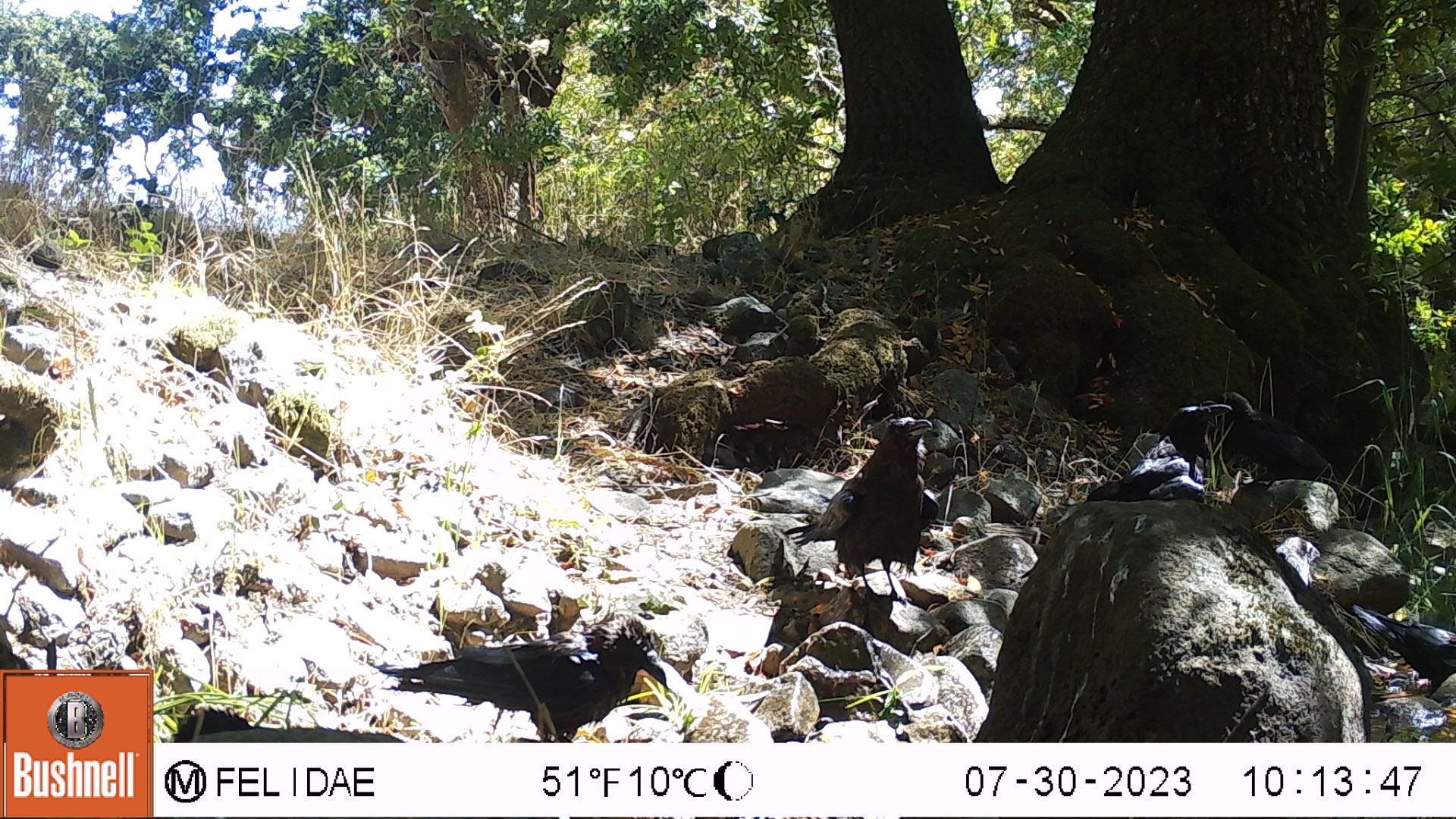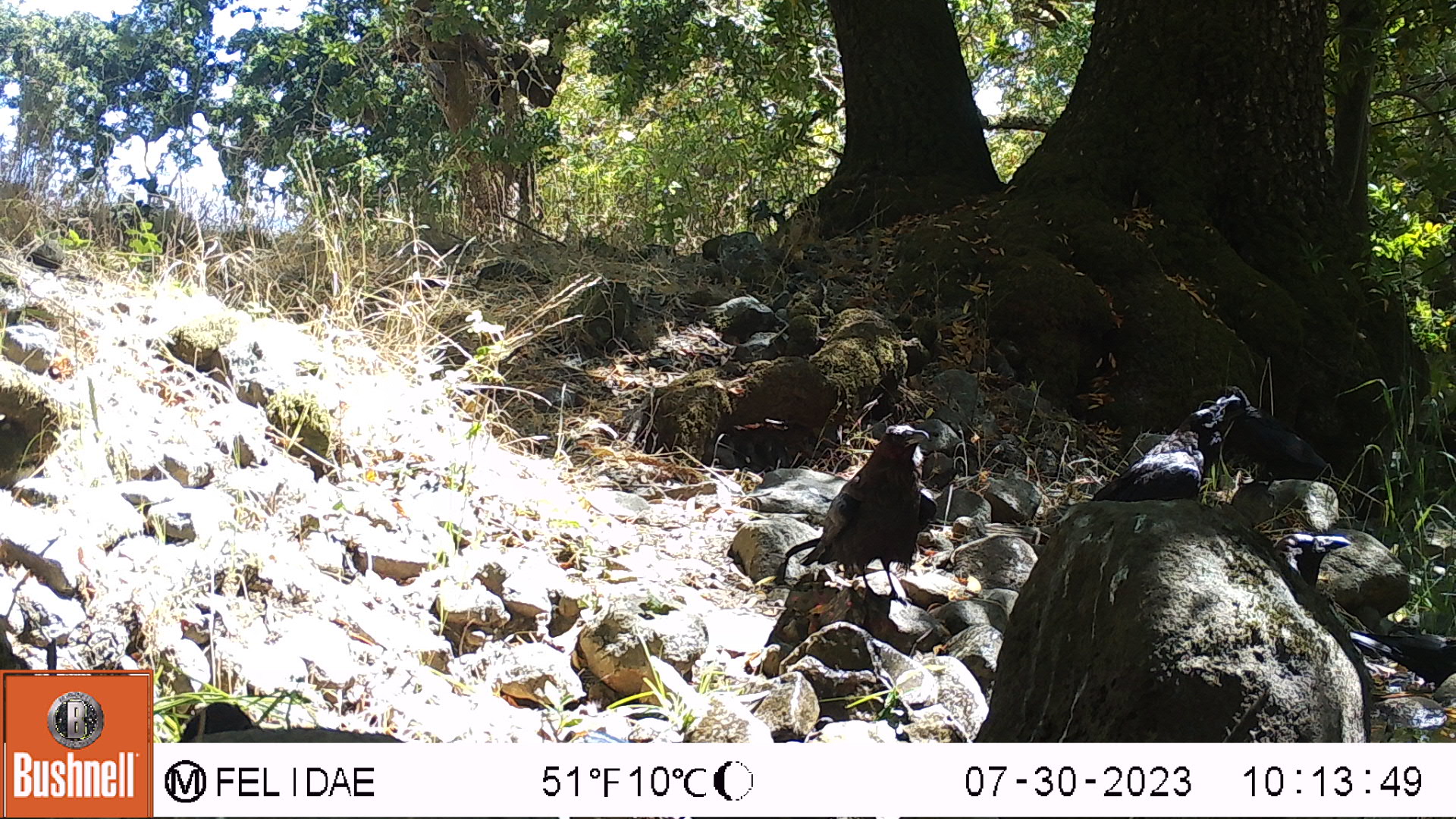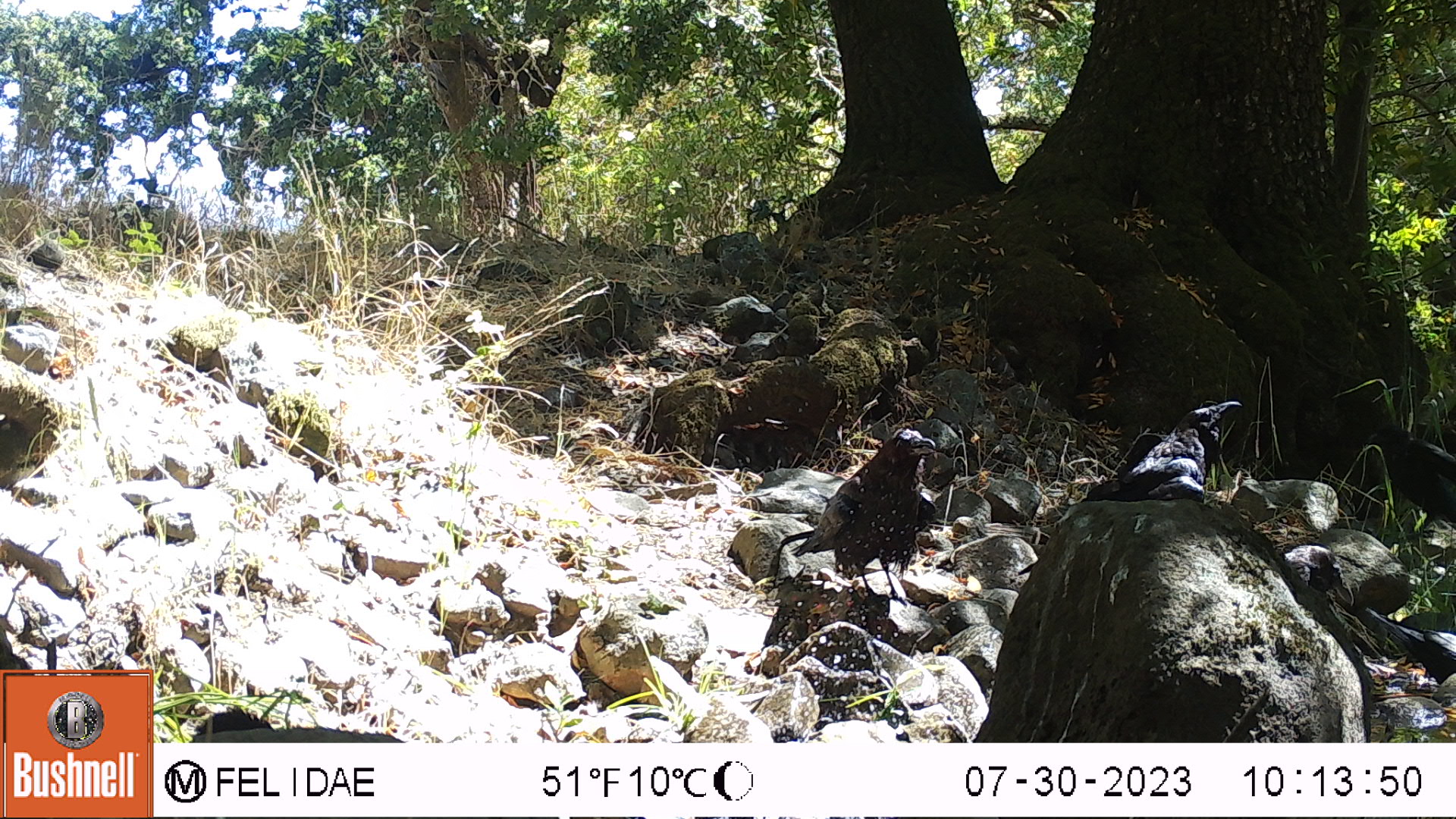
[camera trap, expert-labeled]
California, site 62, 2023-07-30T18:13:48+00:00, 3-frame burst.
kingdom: Animalia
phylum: Chordata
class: Aves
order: Passeriformes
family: Corvidae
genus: Corvus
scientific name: Corvus brachyrhynchos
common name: american crow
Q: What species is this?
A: American crow (Corvus brachyrhynchos).